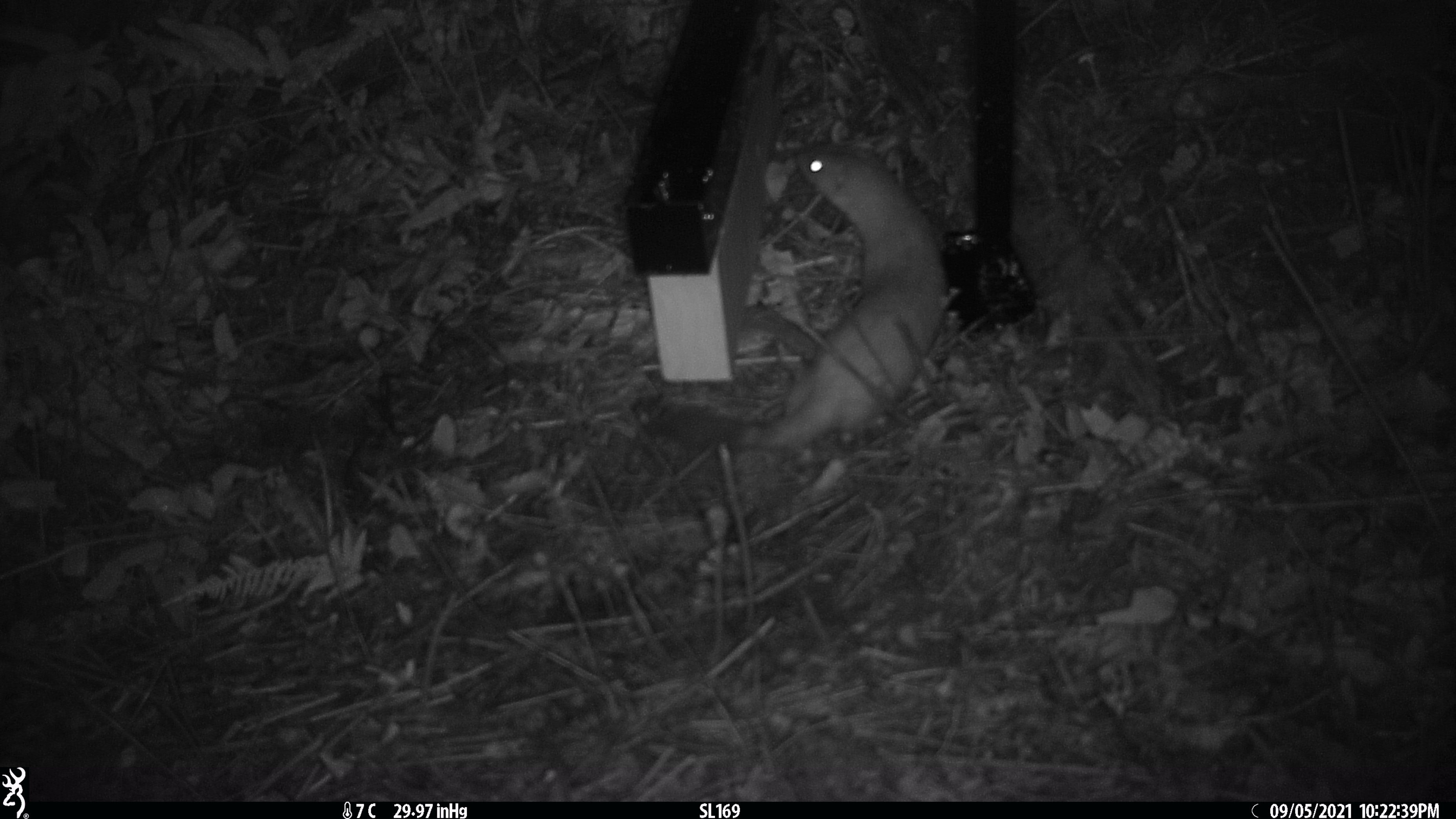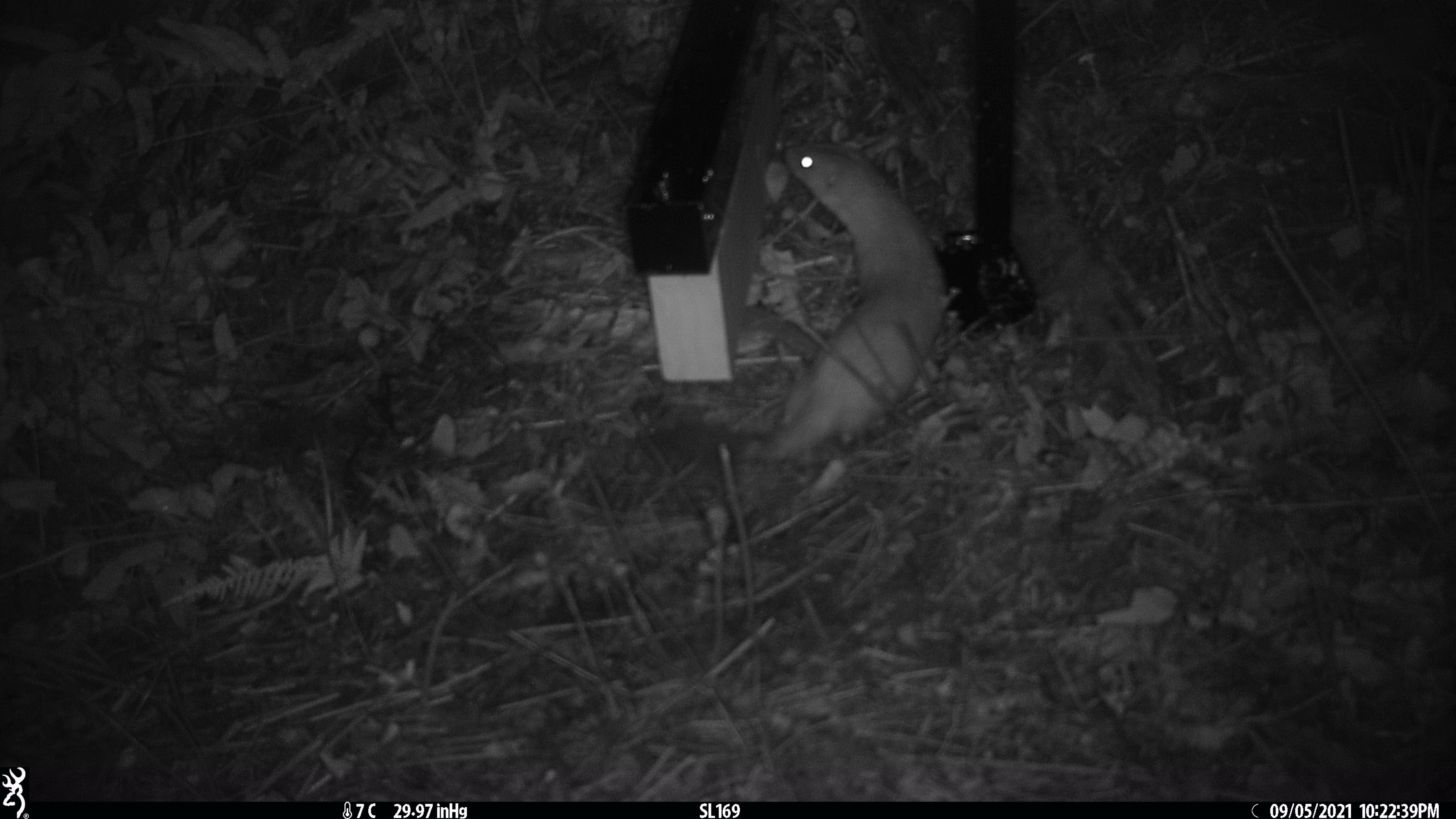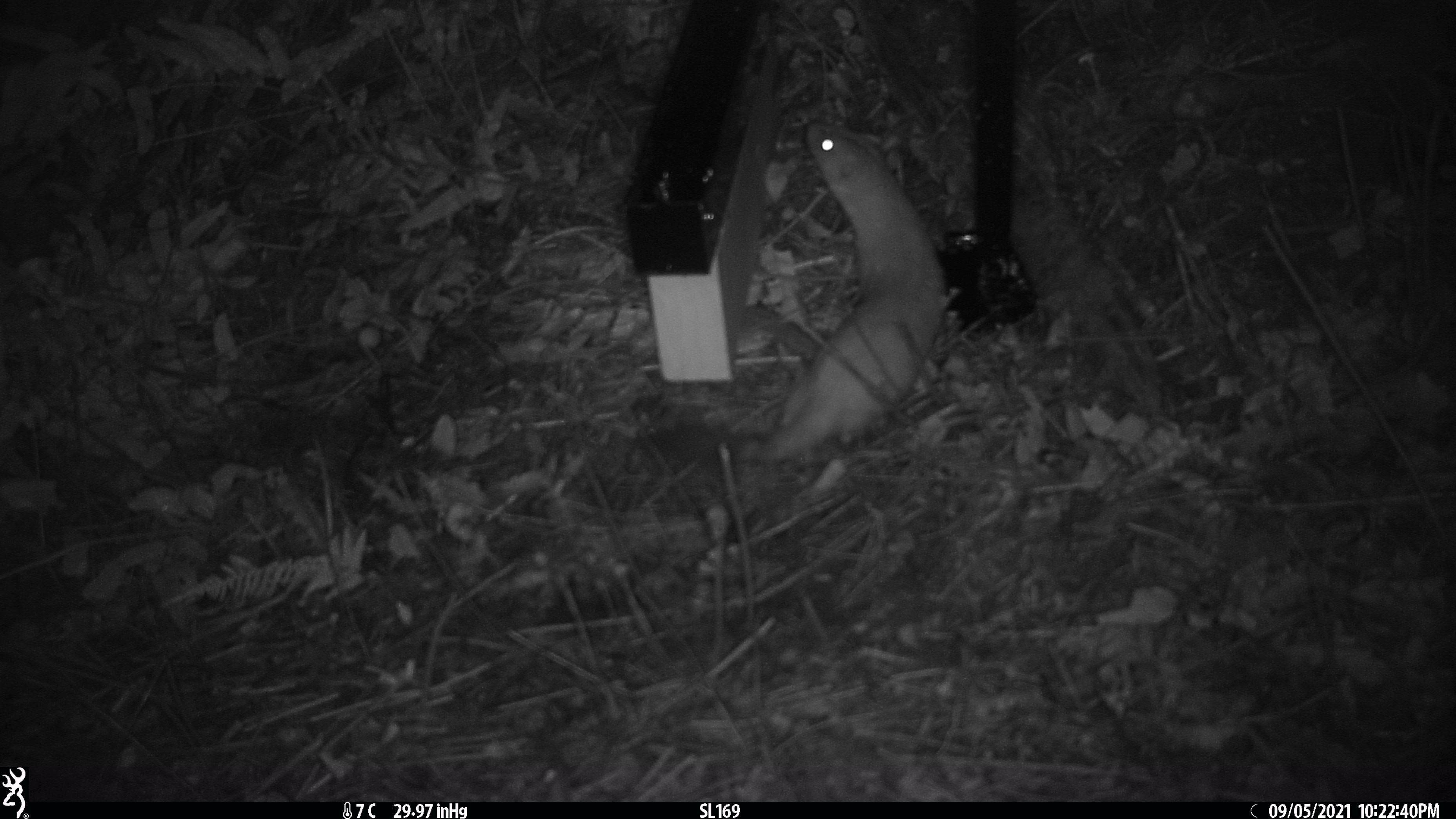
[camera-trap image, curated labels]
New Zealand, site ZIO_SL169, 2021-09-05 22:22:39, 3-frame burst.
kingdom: Animalia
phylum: Chordata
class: Mammalia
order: Carnivora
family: Mustelidae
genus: Mustela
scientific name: Mustela erminea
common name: stoat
Stoat (Mustela erminea).